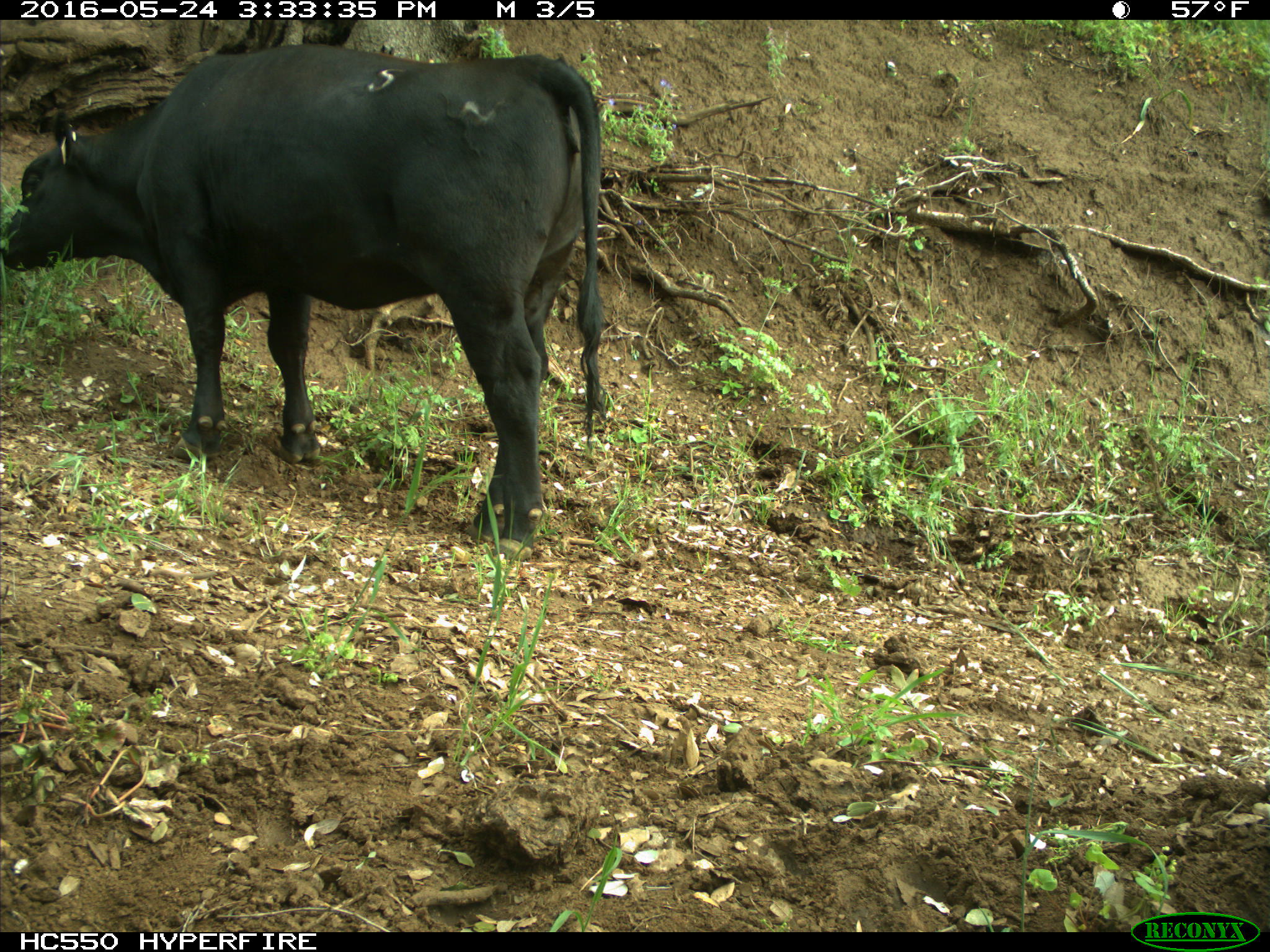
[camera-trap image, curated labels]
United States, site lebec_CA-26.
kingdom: Animalia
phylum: Chordata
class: Mammalia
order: Artiodactyla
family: Bovidae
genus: Bos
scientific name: Bos taurus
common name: domestic cow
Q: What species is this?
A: Bos taurus (domestic cow).